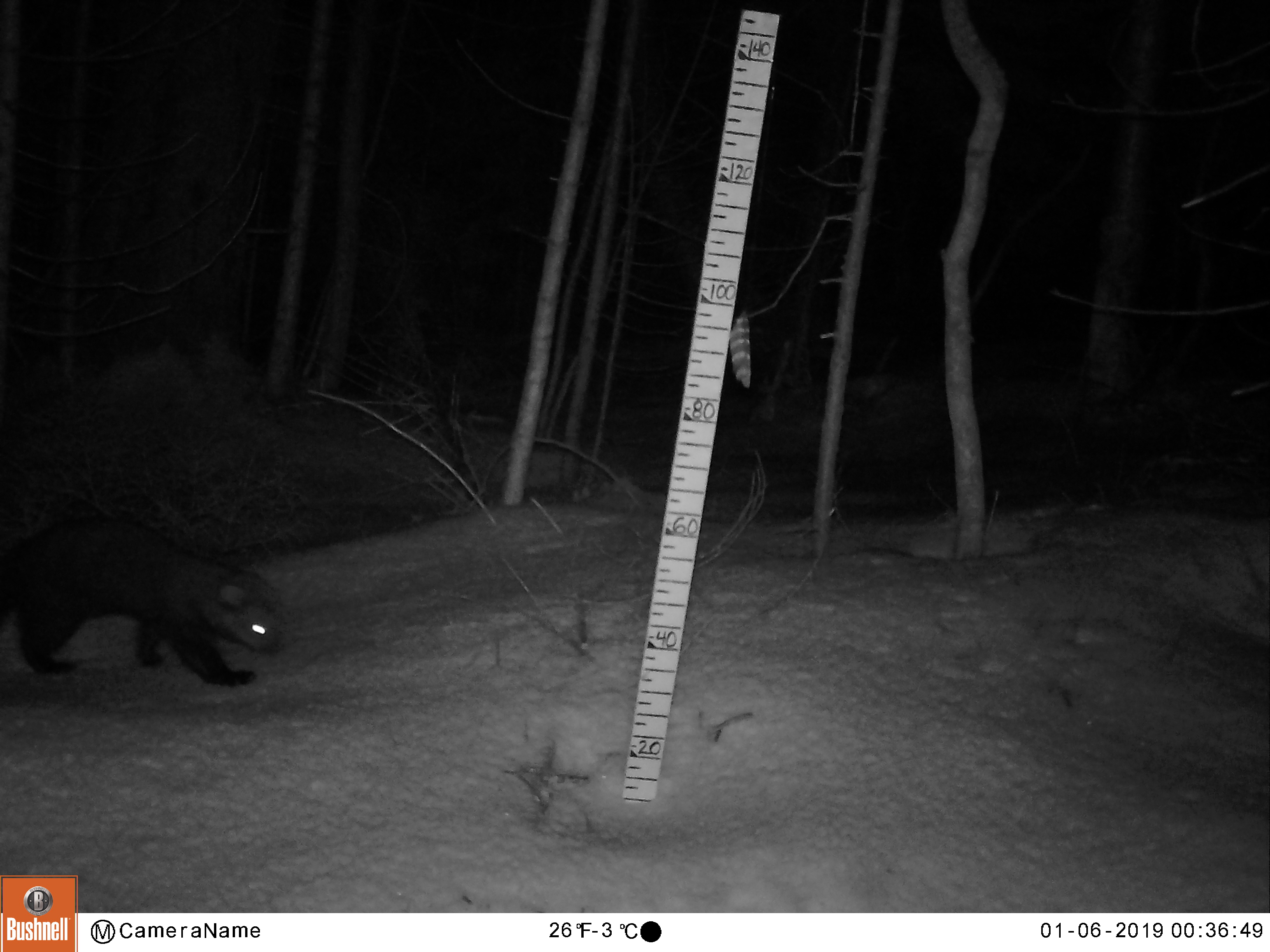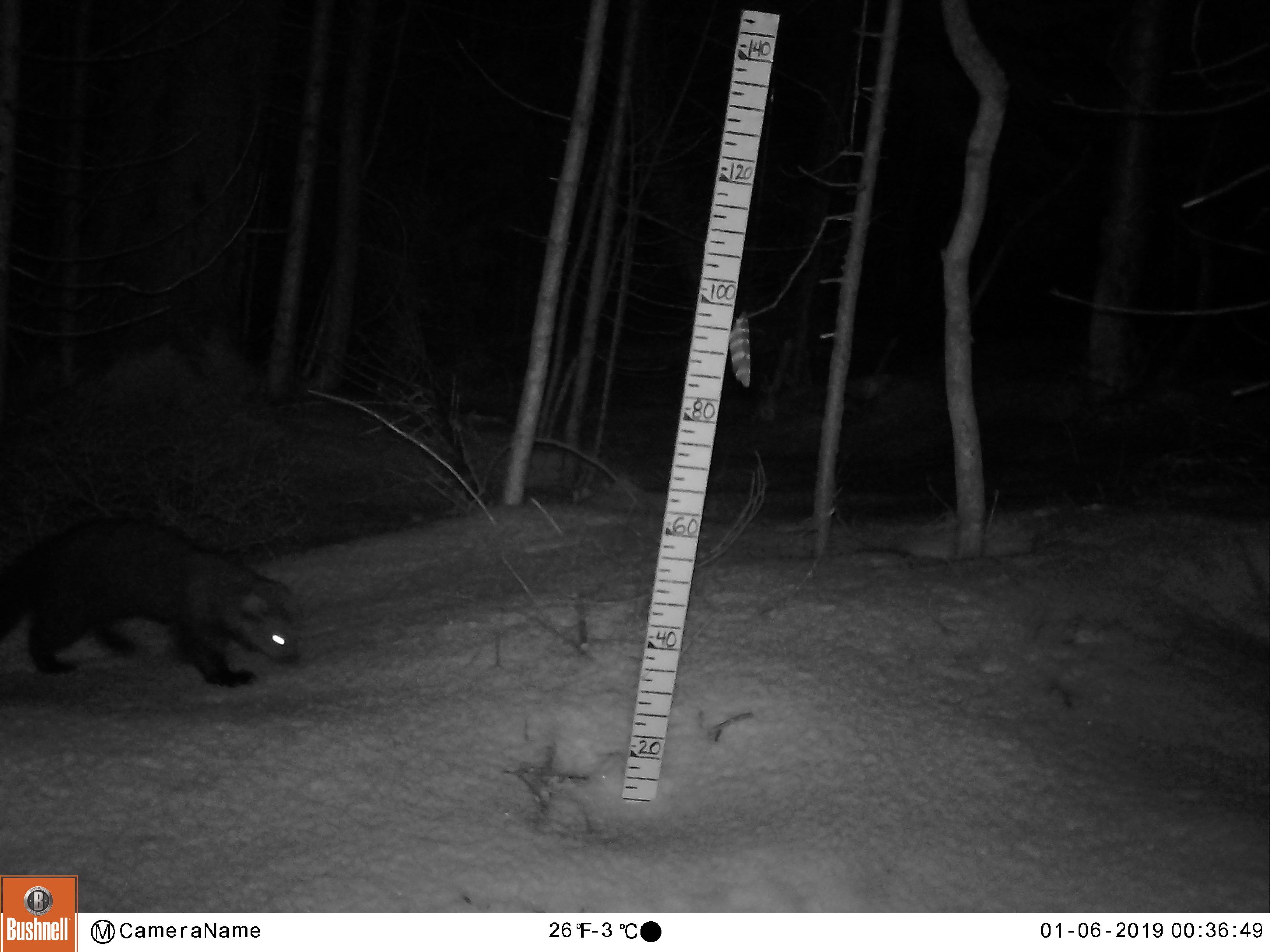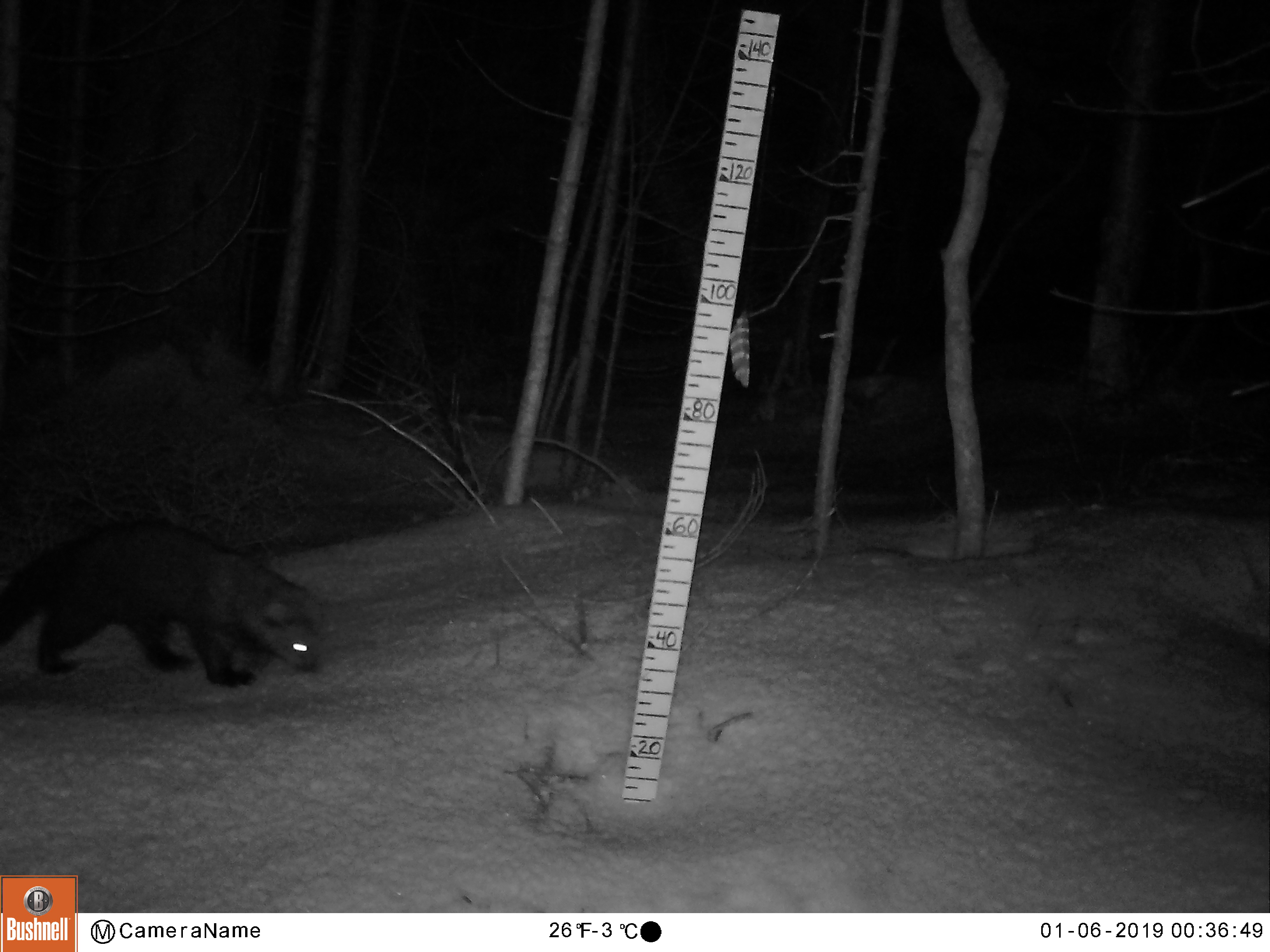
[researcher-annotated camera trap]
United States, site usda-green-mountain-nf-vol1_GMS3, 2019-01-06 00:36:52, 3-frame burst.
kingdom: Animalia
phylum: Chordata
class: Mammalia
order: Carnivora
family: Mustelidae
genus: Pekania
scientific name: Pekania pennanti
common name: fisher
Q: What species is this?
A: Fisher (Pekania pennanti).